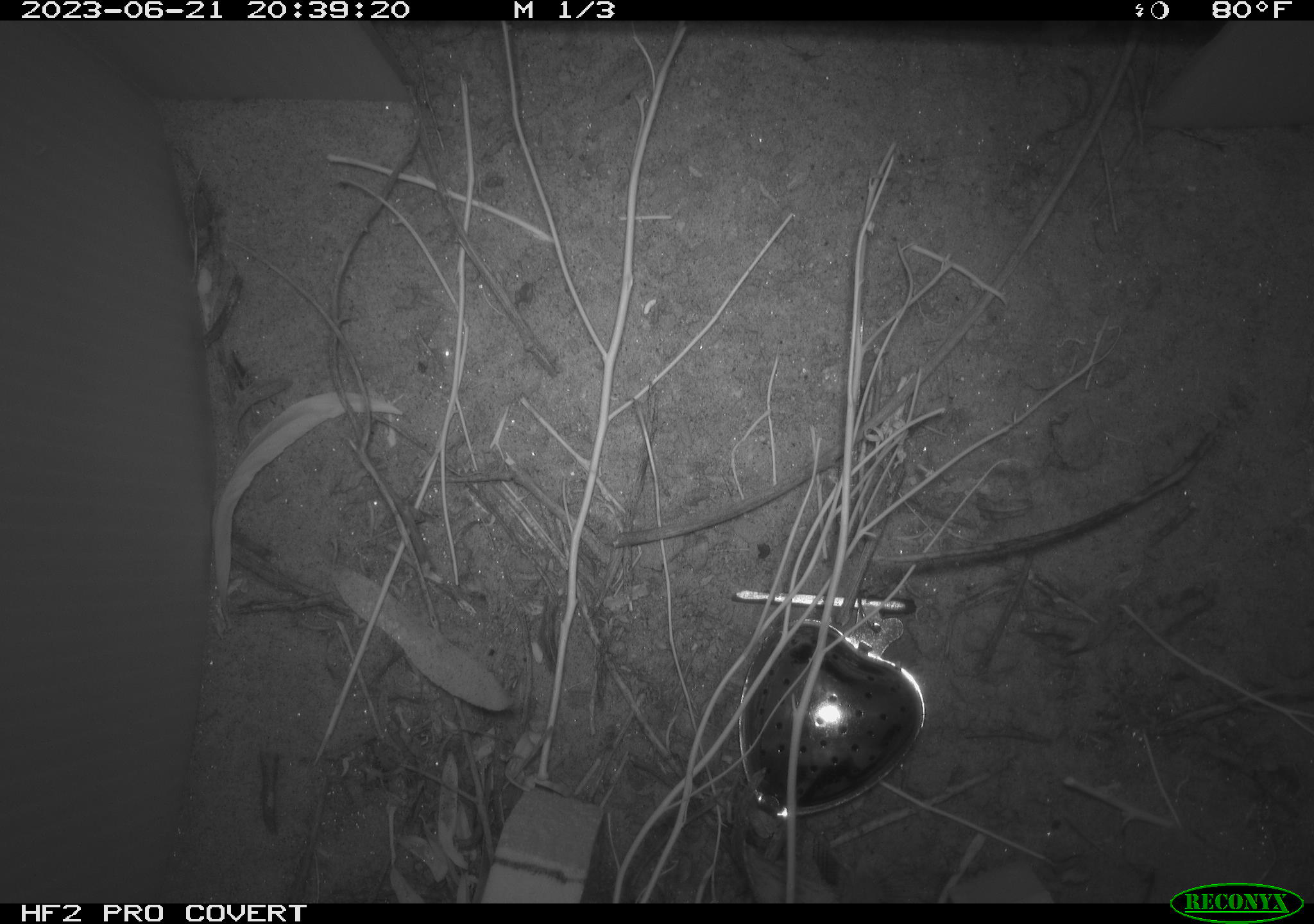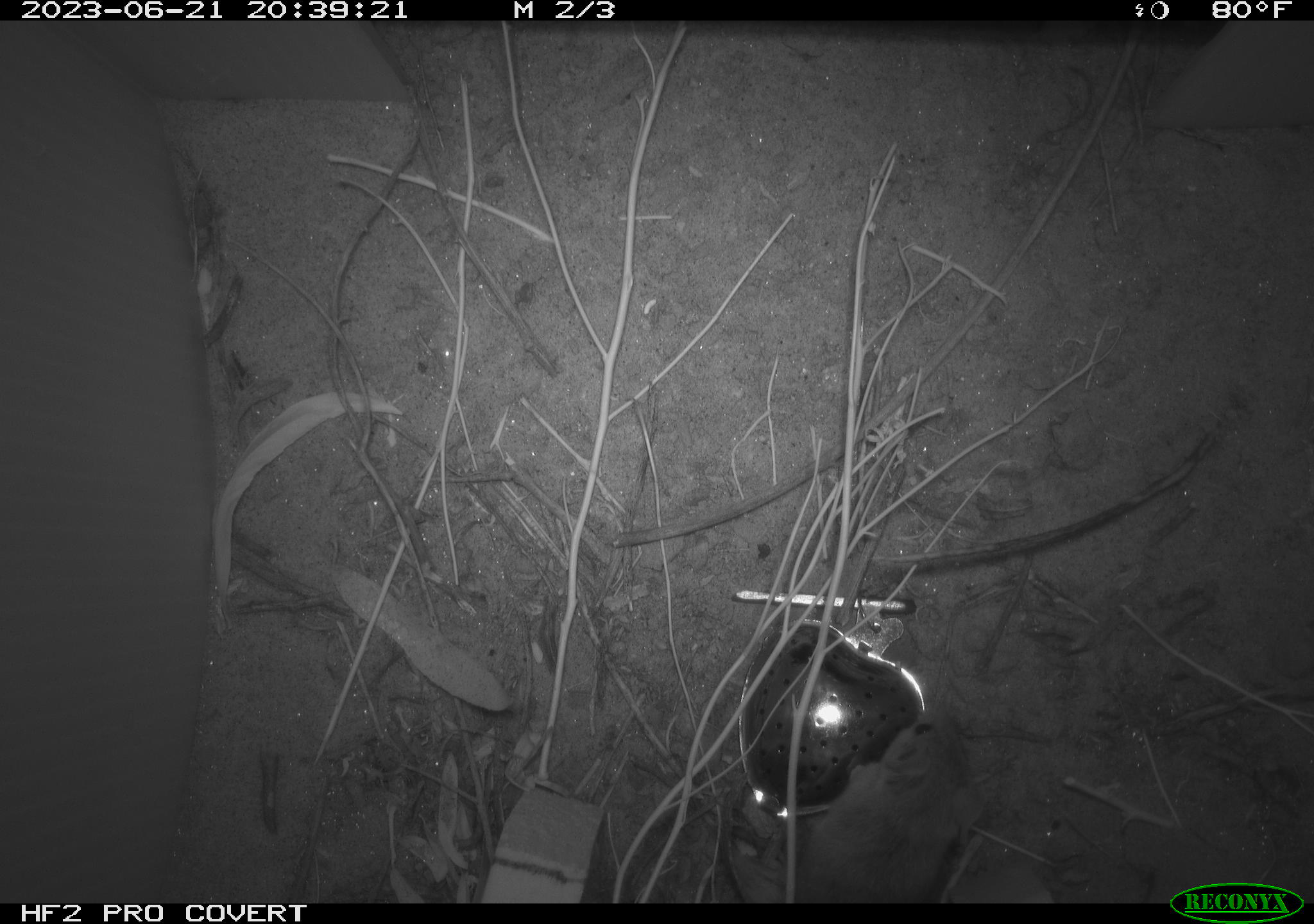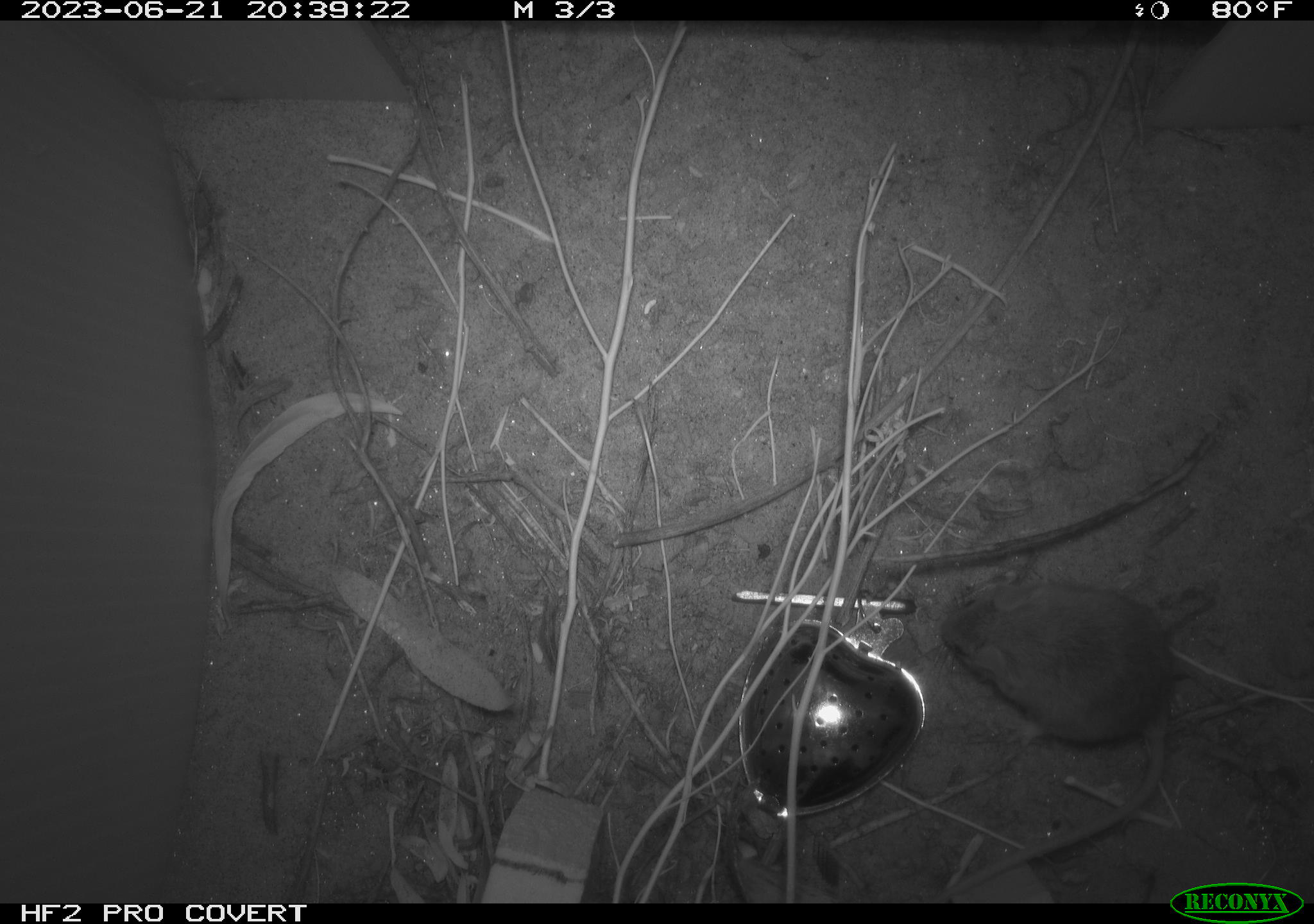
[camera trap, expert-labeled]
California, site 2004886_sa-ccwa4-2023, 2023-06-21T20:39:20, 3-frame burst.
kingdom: Animalia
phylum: Chordata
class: Mammalia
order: Rodentia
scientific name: Rodentia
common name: mouse species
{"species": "mouse species (Rodentia)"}